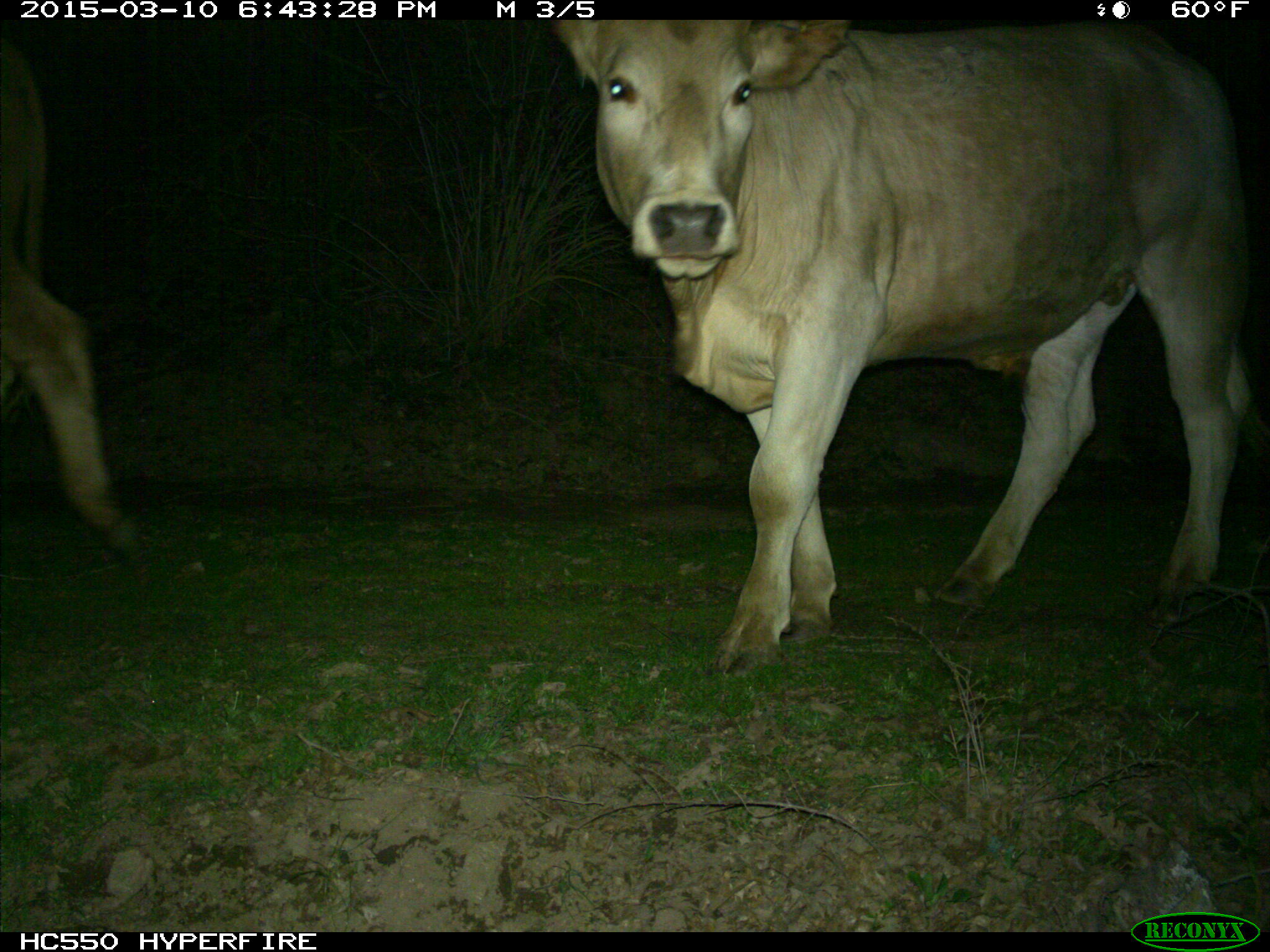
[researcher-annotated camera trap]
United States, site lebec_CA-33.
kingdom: Animalia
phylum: Chordata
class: Mammalia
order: Artiodactyla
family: Bovidae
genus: Bos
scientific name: Bos taurus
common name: domestic cow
Bos taurus (domestic cow).